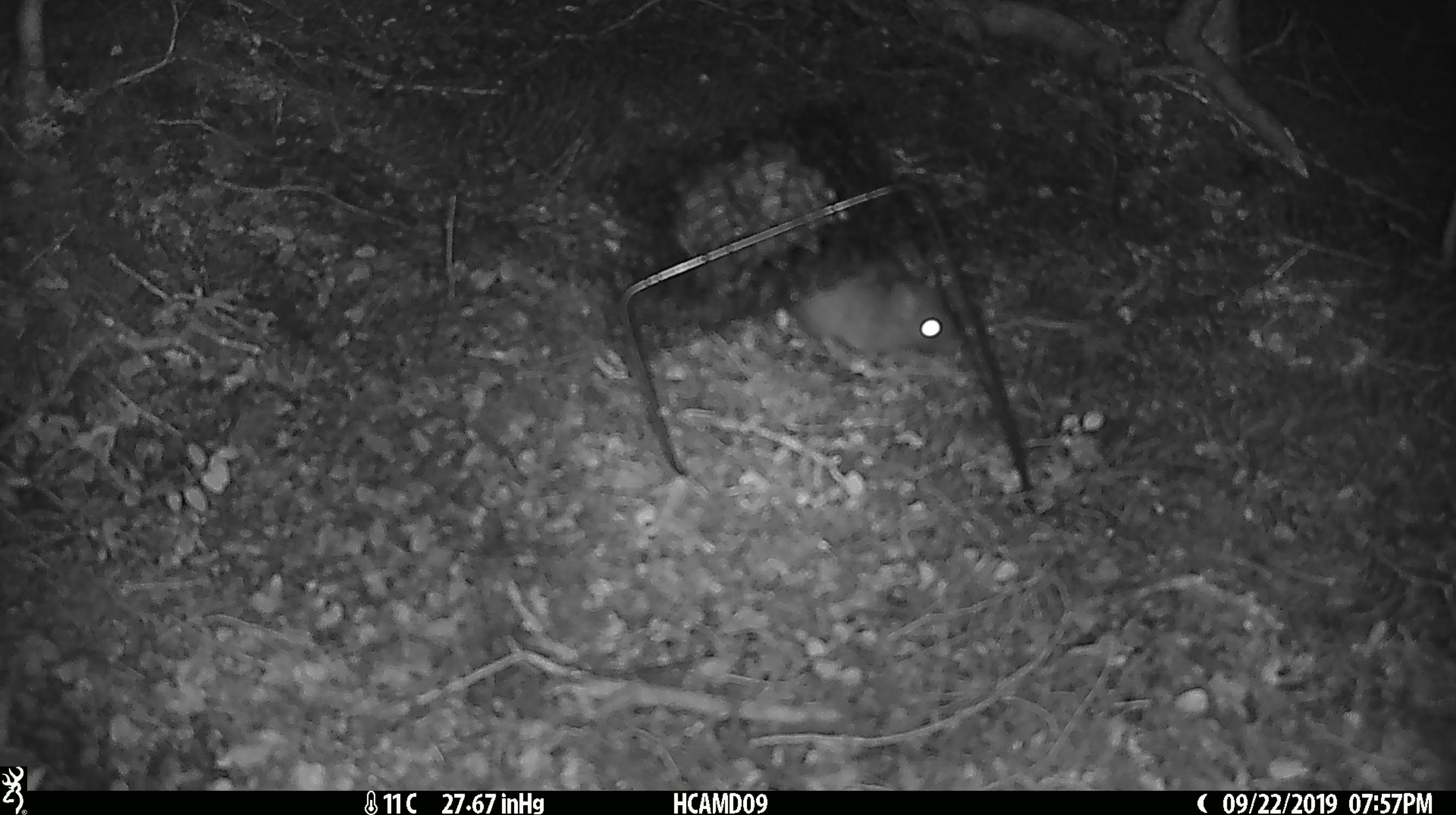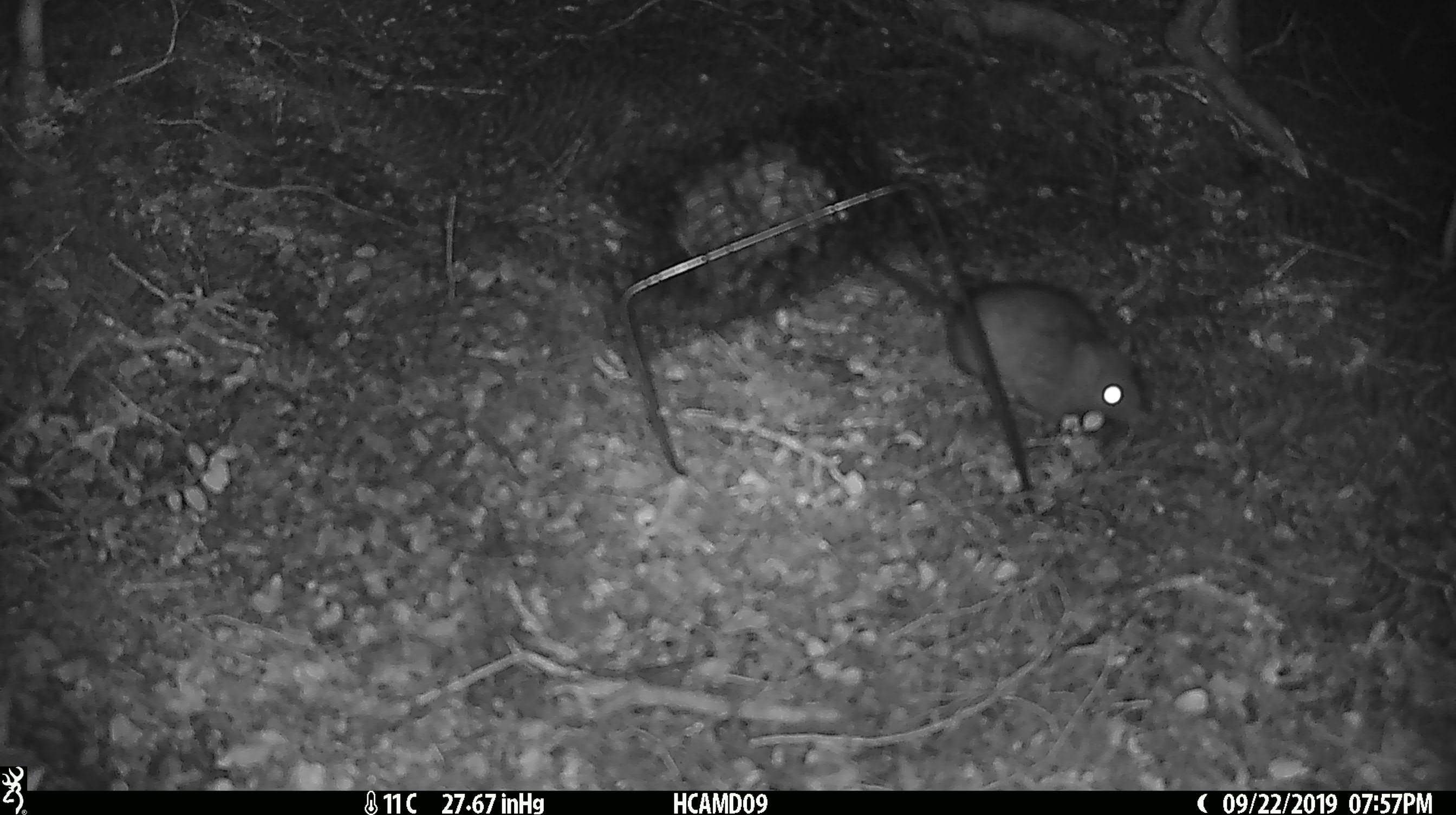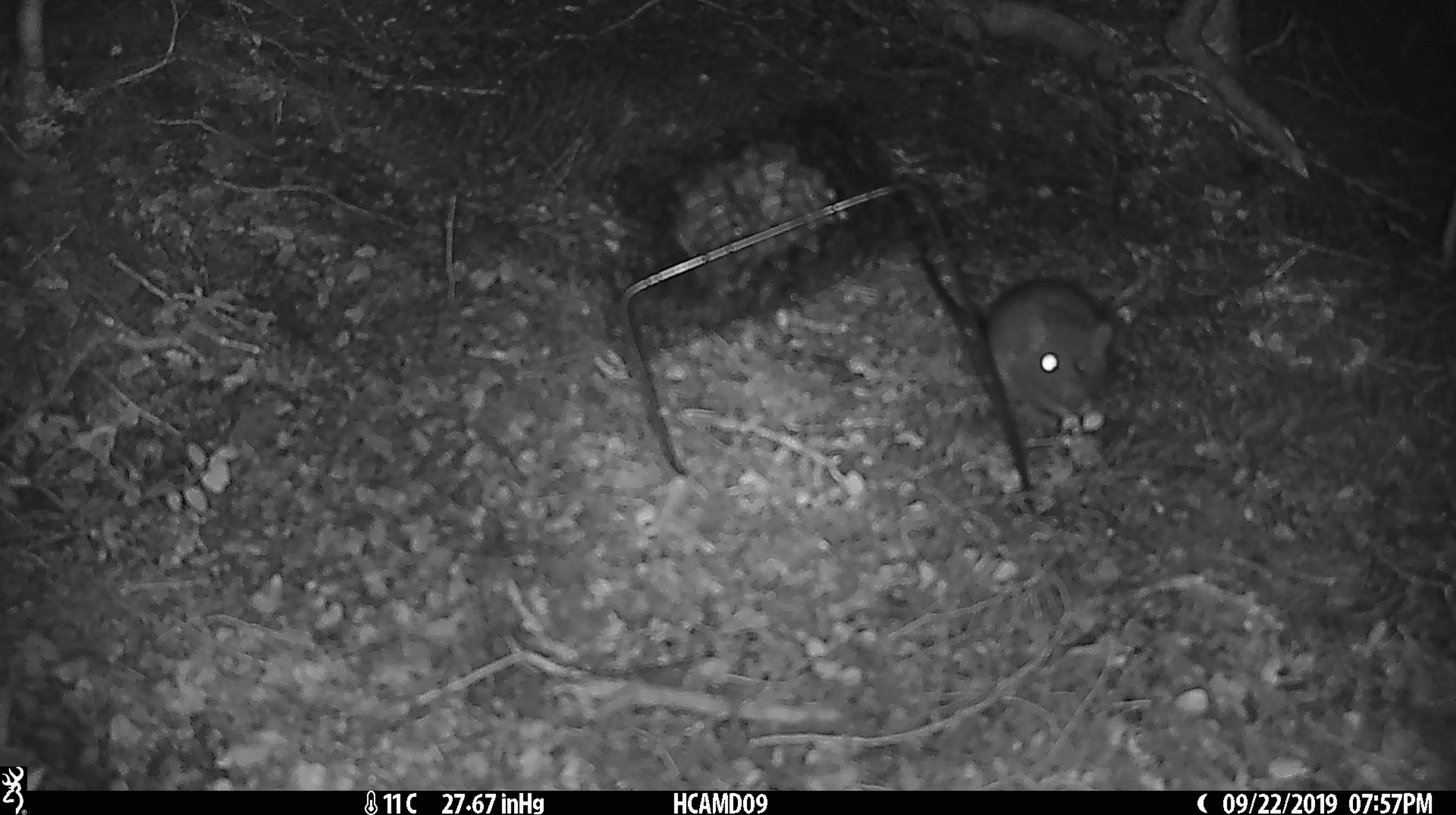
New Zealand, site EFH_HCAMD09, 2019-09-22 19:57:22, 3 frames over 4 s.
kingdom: Animalia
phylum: Chordata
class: Mammalia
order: Rodentia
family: Muridae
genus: Rattus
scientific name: Rattus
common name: rat